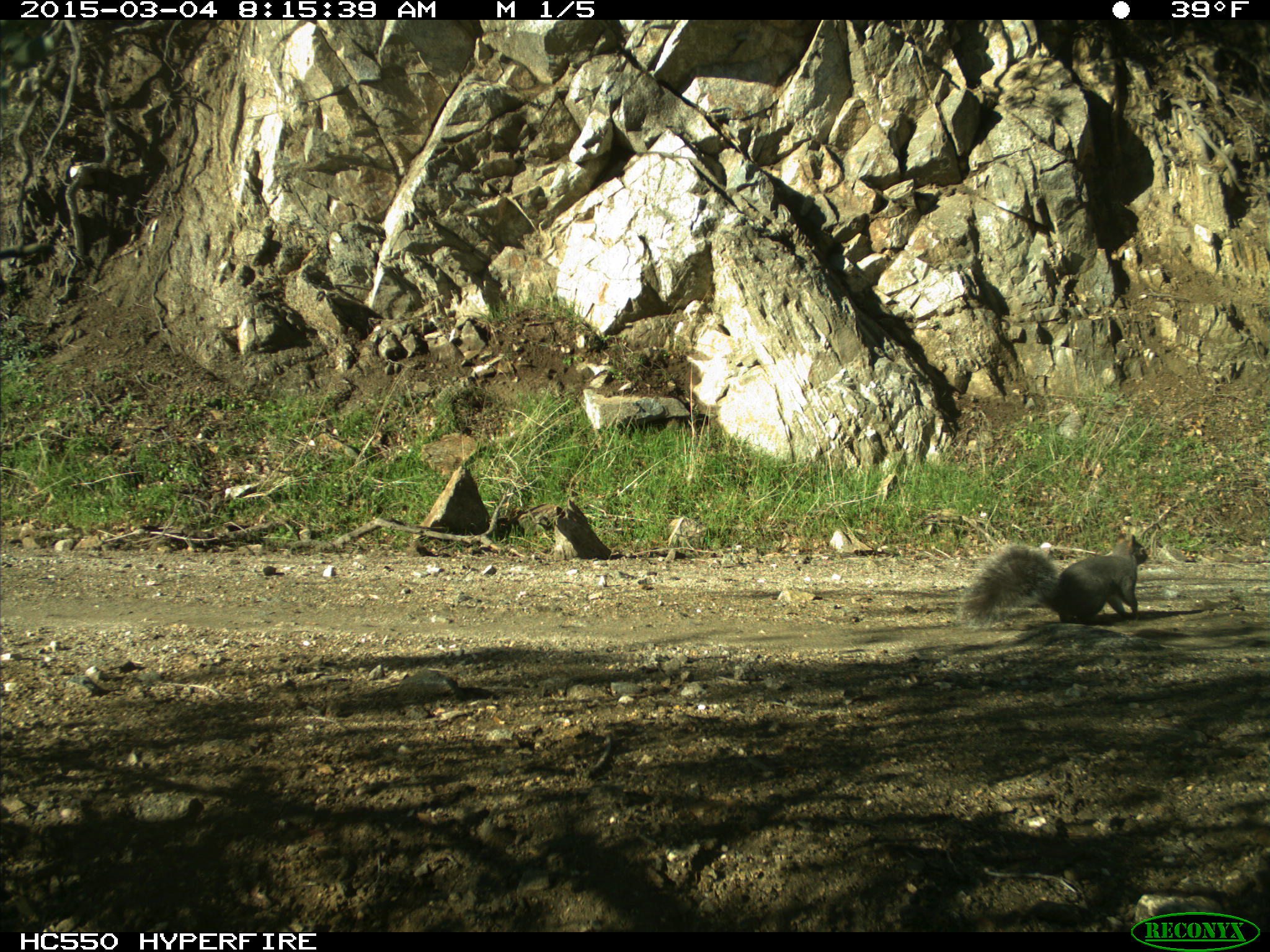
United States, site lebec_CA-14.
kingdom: Animalia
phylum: Chordata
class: Mammalia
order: Rodentia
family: Sciuridae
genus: Sciurus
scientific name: Sciurus carolinensis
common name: eastern gray squirrel